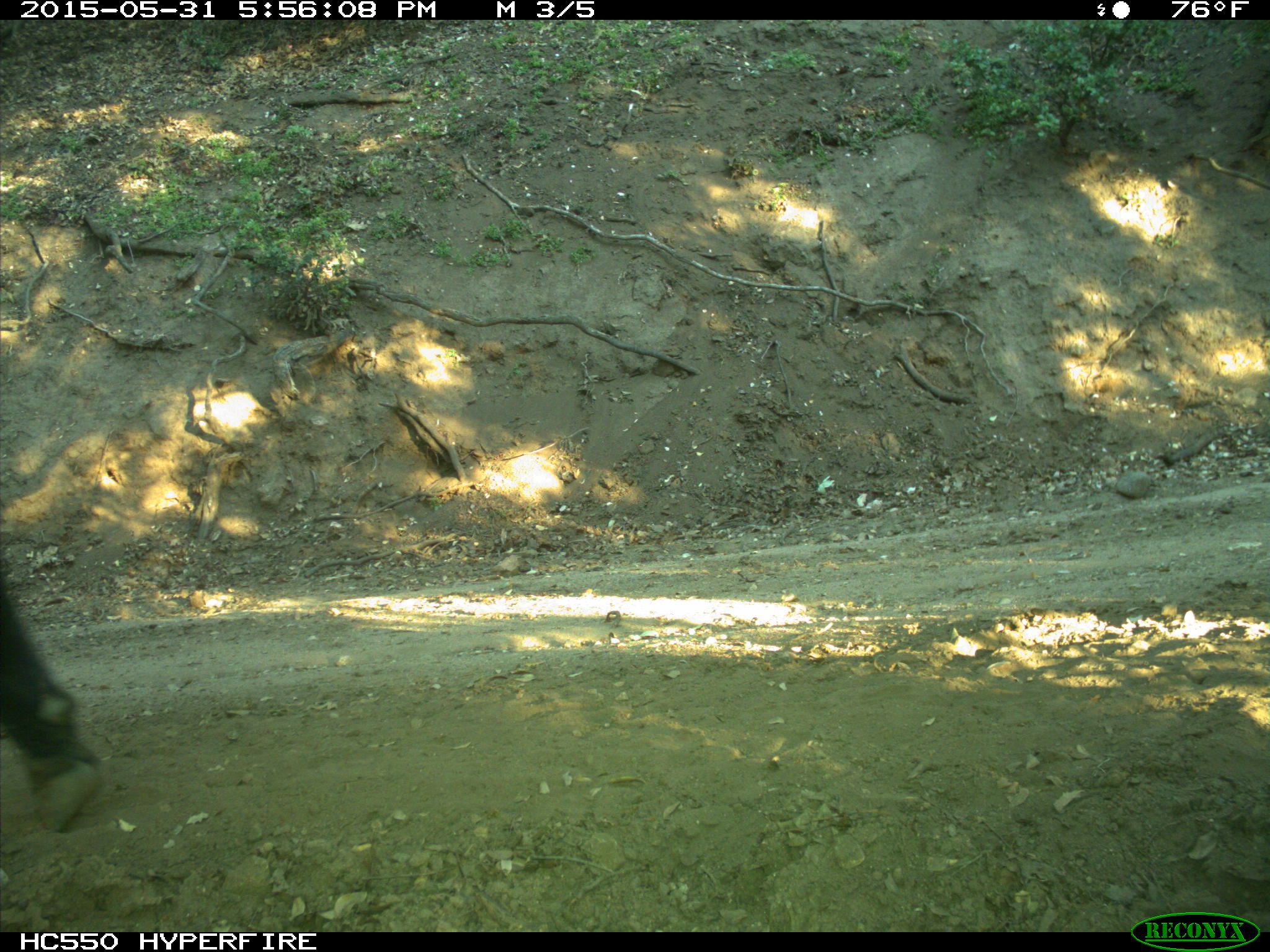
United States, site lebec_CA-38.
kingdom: Animalia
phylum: Chordata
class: Mammalia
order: Artiodactyla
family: Bovidae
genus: Bos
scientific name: Bos taurus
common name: domestic cow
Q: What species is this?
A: Bos taurus (domestic cow).